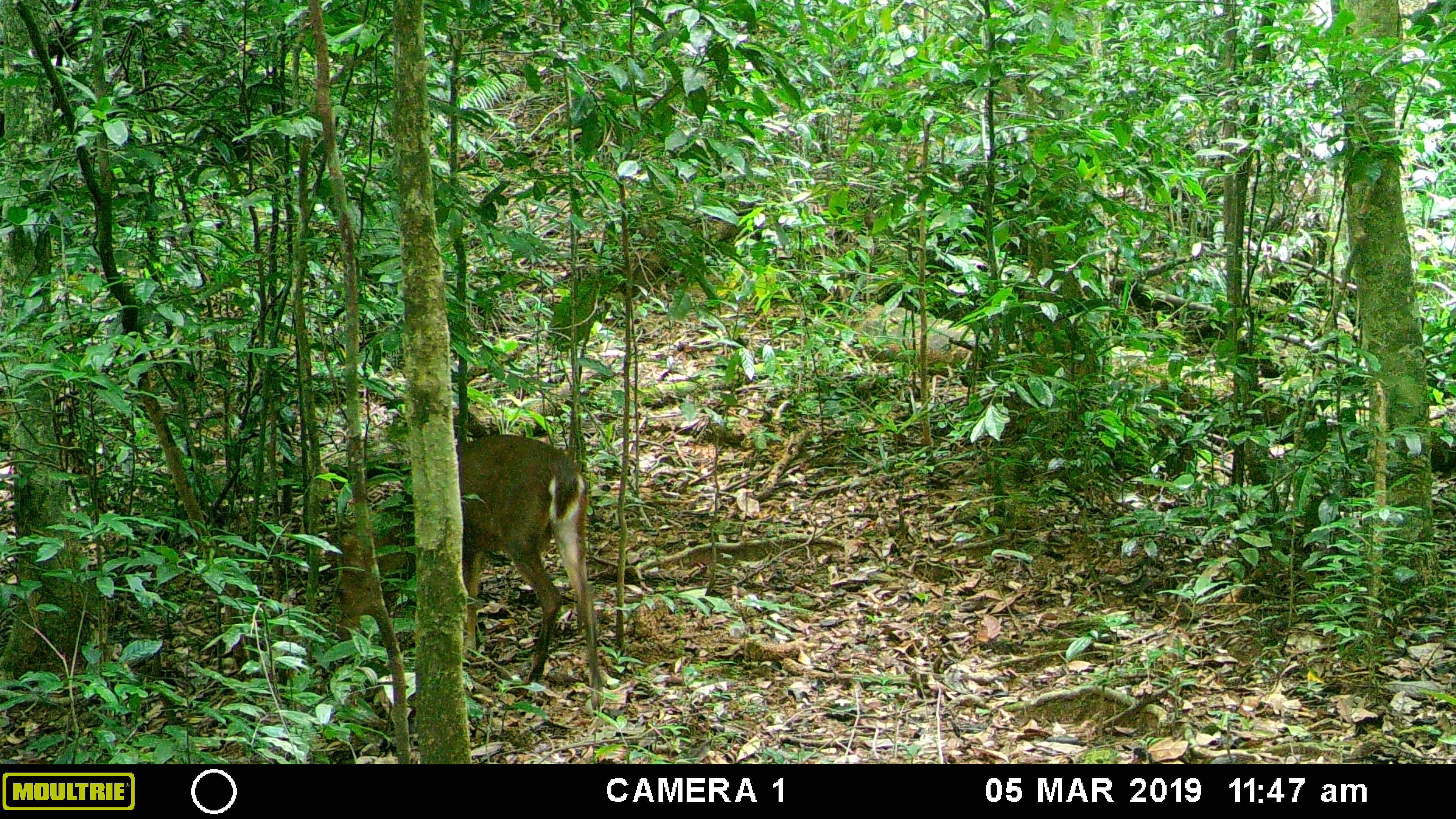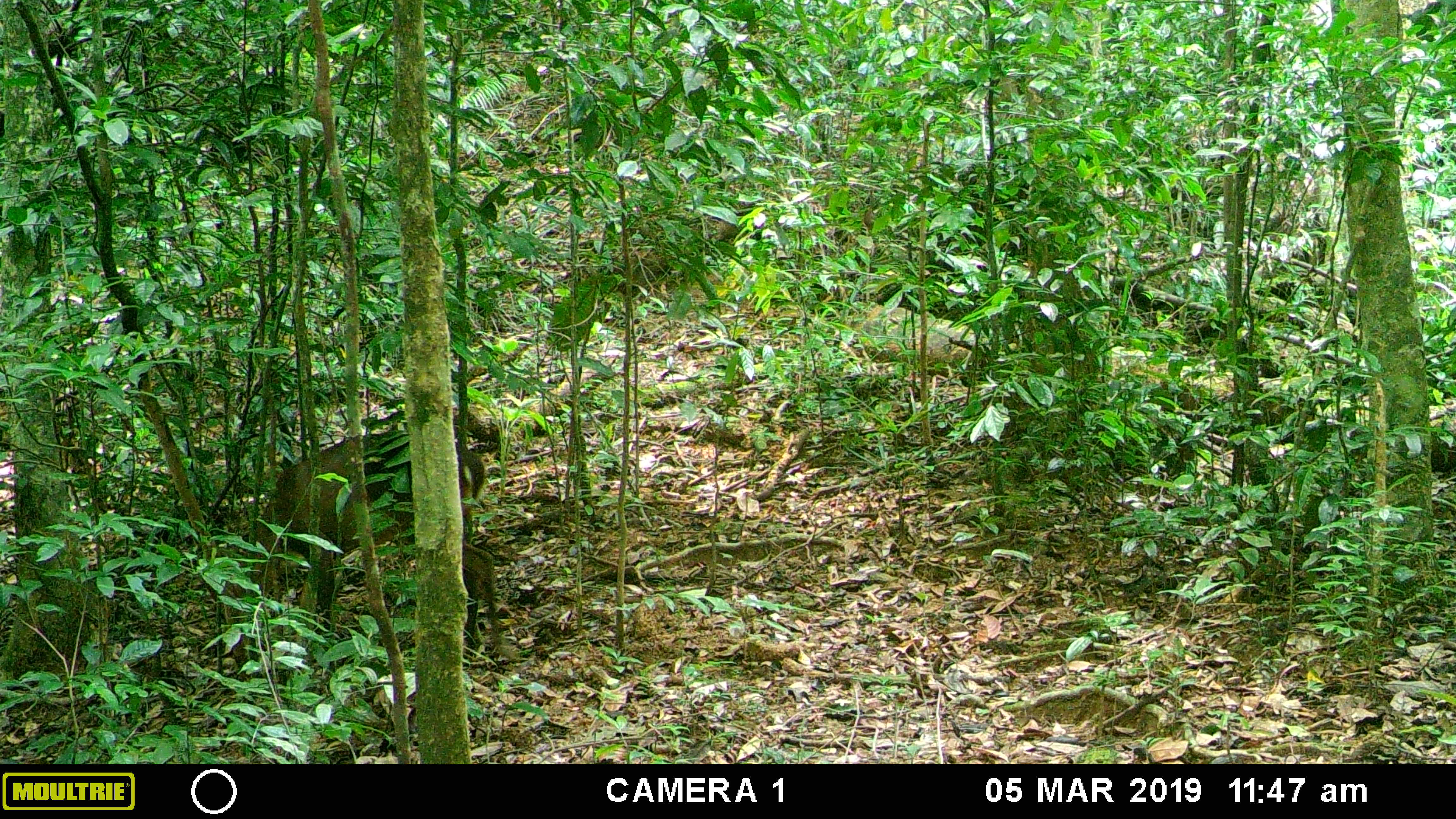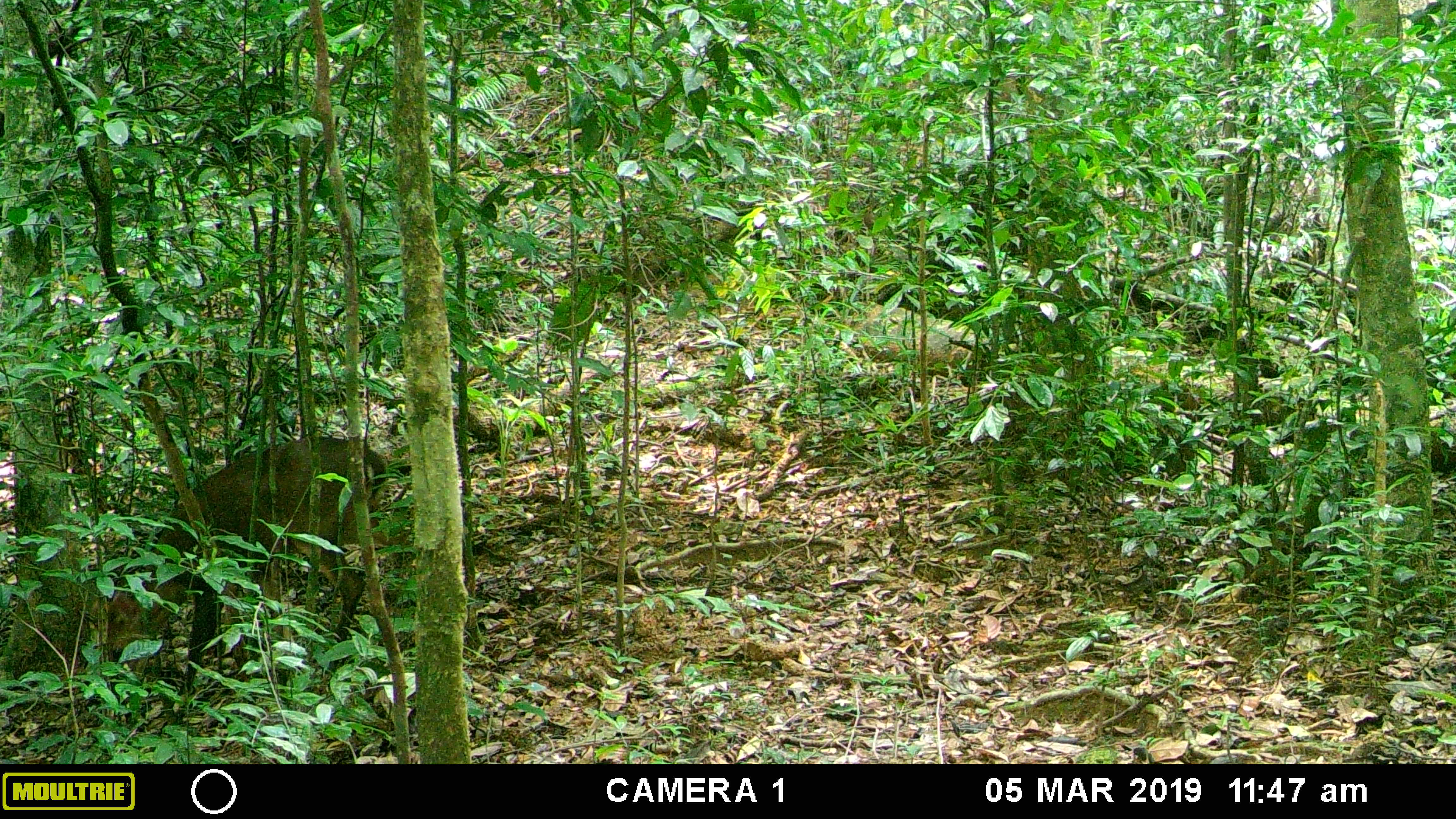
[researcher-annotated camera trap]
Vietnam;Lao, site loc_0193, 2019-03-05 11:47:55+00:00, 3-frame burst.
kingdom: Animalia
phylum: Chordata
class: Mammalia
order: Artiodactyla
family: Cervidae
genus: Muntiacus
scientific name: Muntiacus vuquangensis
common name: large-antlered muntjac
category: large antlered muntjac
Large antlered muntjac (large-antlered muntjac) (Muntiacus vuquangensis). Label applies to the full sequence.